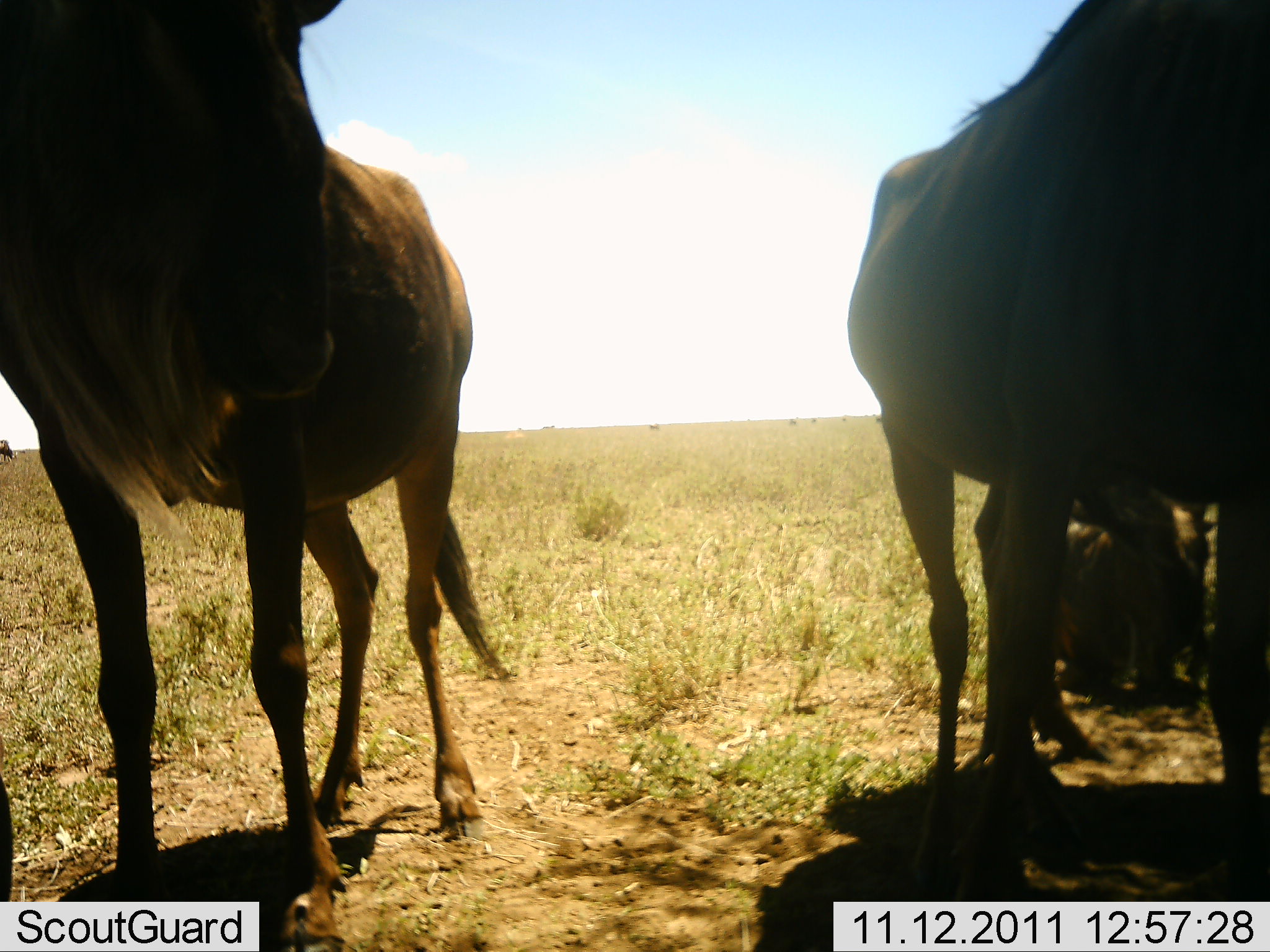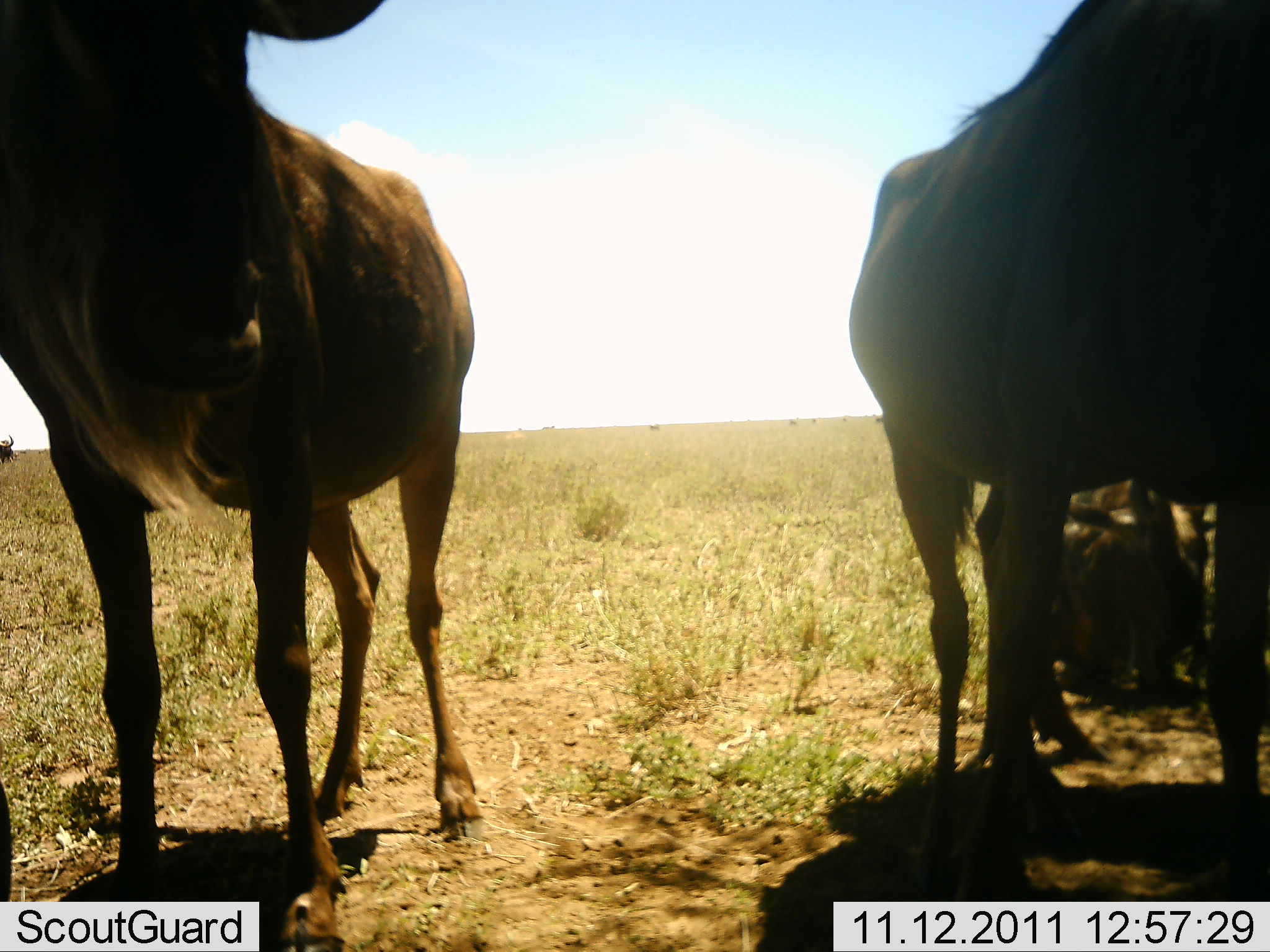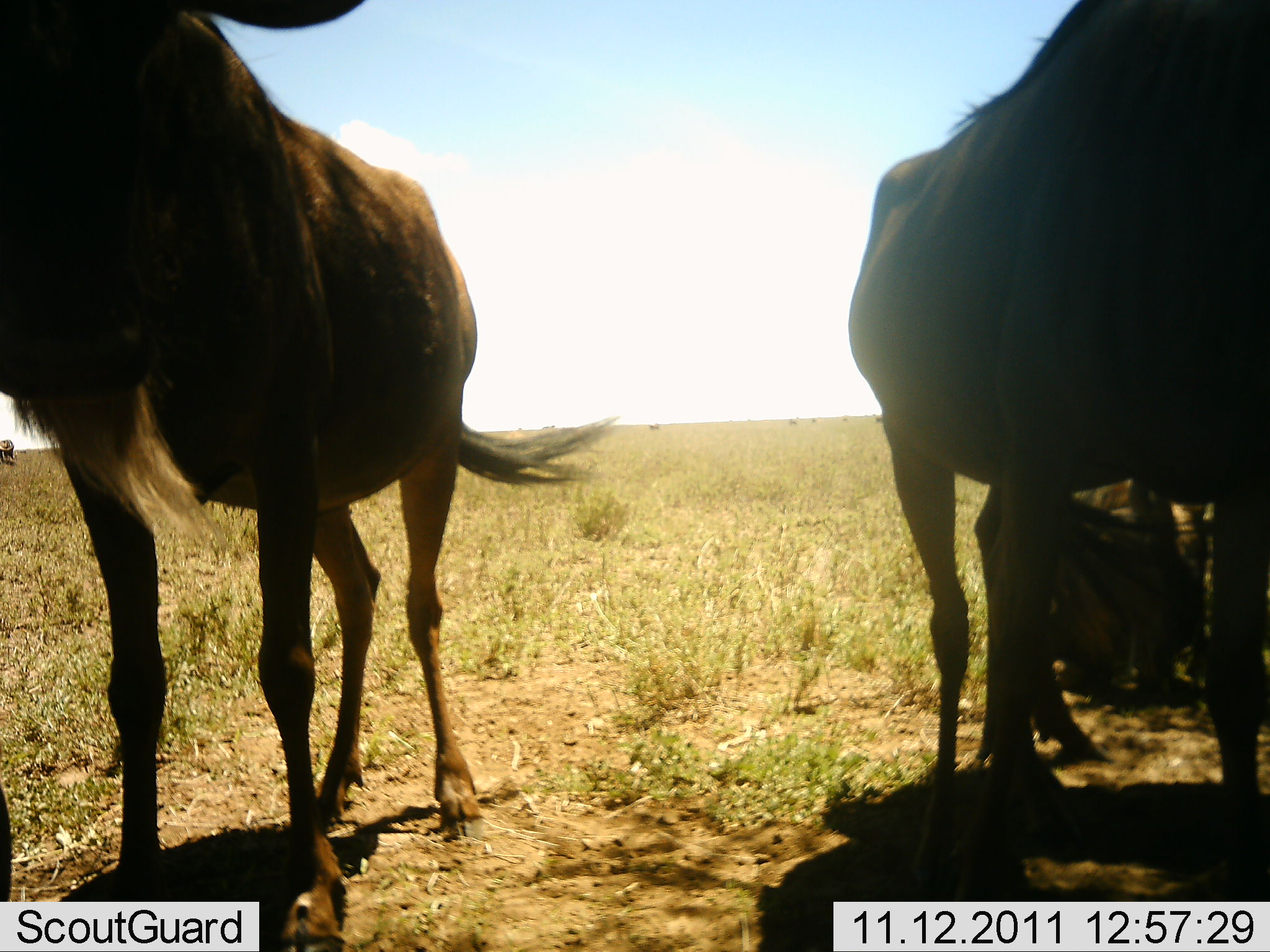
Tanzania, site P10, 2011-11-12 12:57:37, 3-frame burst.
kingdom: Animalia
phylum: Chordata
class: Mammalia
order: Artiodactyla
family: Bovidae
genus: Connochaetes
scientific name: Connochaetes taurinus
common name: blue wildebeest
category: wildebeest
Wildebeest (blue wildebeest) (Connochaetes taurinus), count 3. Behavior (volunteer vote fractions): standing 92%, resting 77%, moving 0%, interacting 0%. Young present (vote fraction): 0%. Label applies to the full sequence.